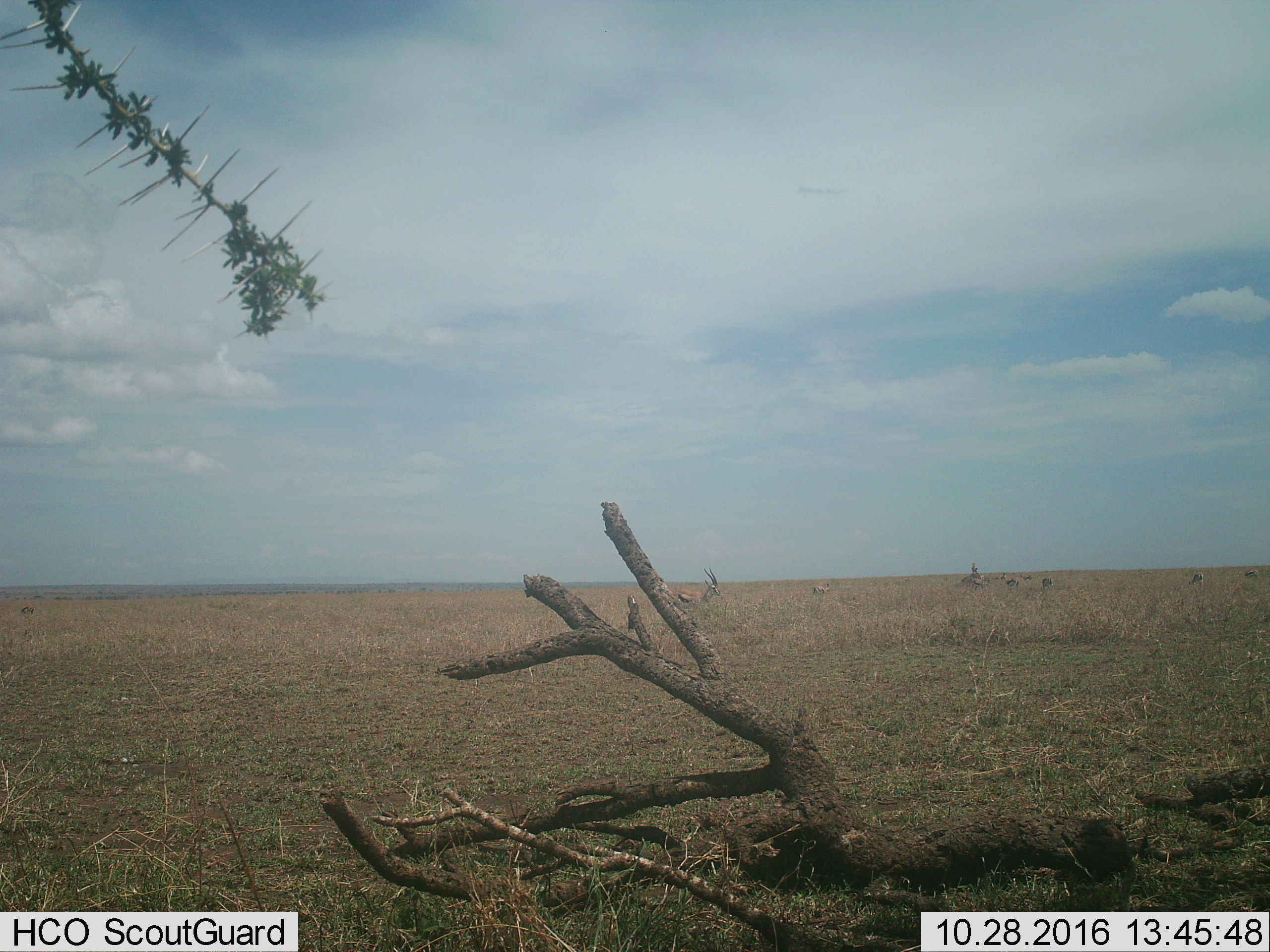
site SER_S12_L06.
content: unidentified animal